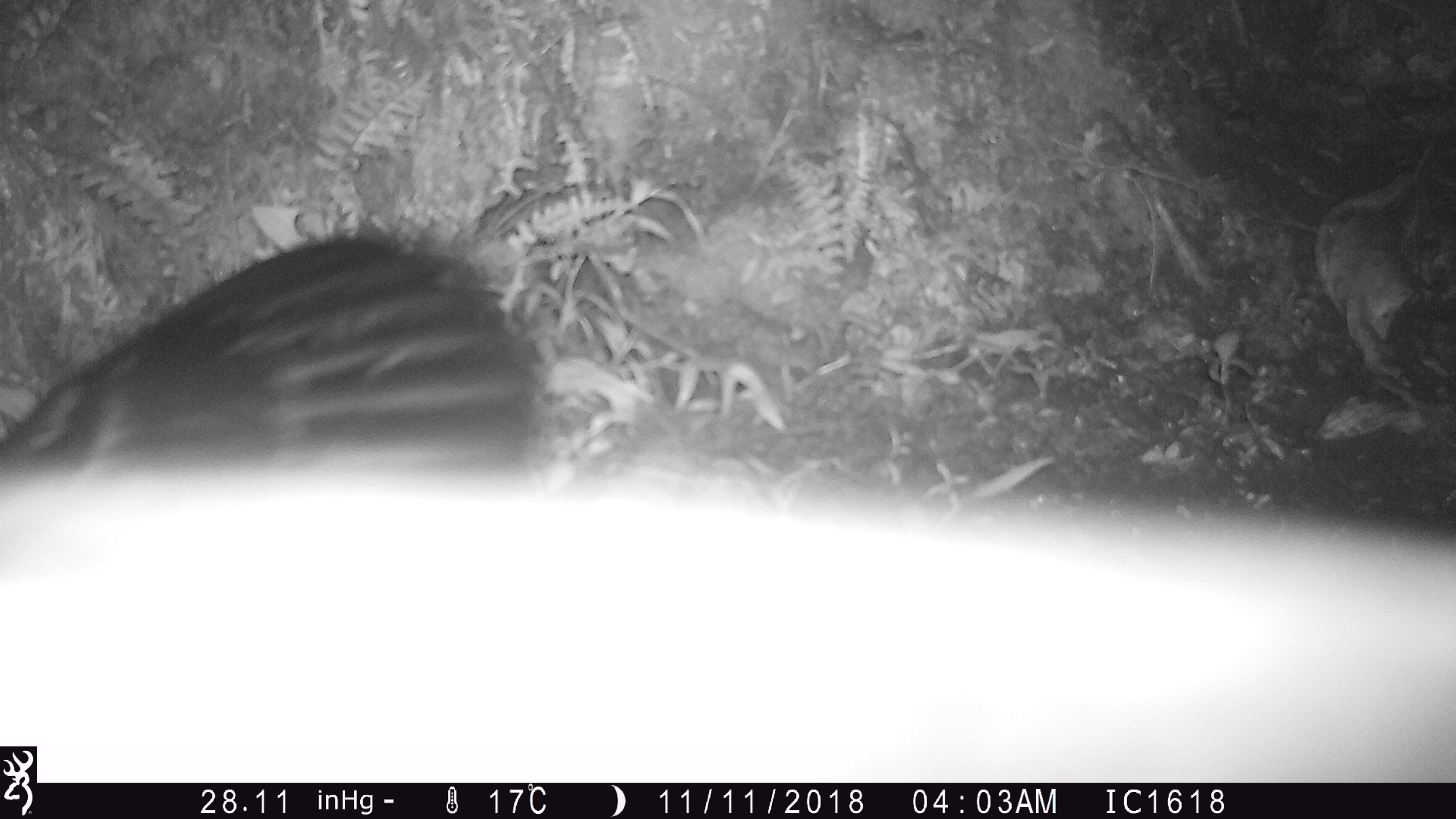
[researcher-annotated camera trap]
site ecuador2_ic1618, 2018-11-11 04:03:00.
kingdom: Animalia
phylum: Chordata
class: Aves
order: Procellariiformes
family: Procellariidae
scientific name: Procellariidae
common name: petrel chick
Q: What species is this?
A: Petrel chick (Procellariidae).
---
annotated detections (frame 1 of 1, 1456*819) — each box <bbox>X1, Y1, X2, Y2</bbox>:
petrel chick: <bbox>0, 228, 1453, 741</bbox>